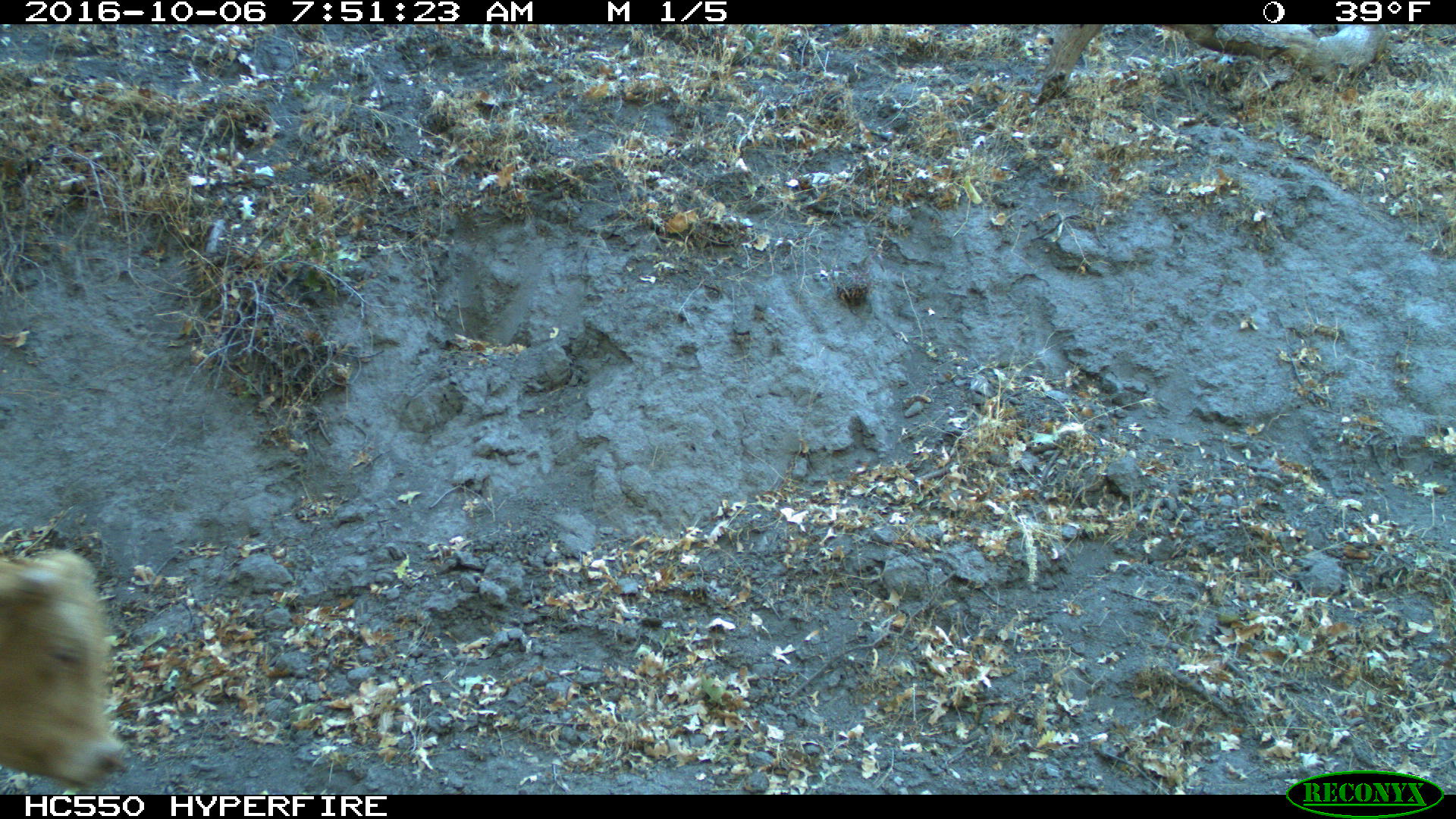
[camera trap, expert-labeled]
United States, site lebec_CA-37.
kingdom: Animalia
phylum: Chordata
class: Mammalia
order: Artiodactyla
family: Bovidae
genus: Bos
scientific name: Bos taurus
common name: domestic cow